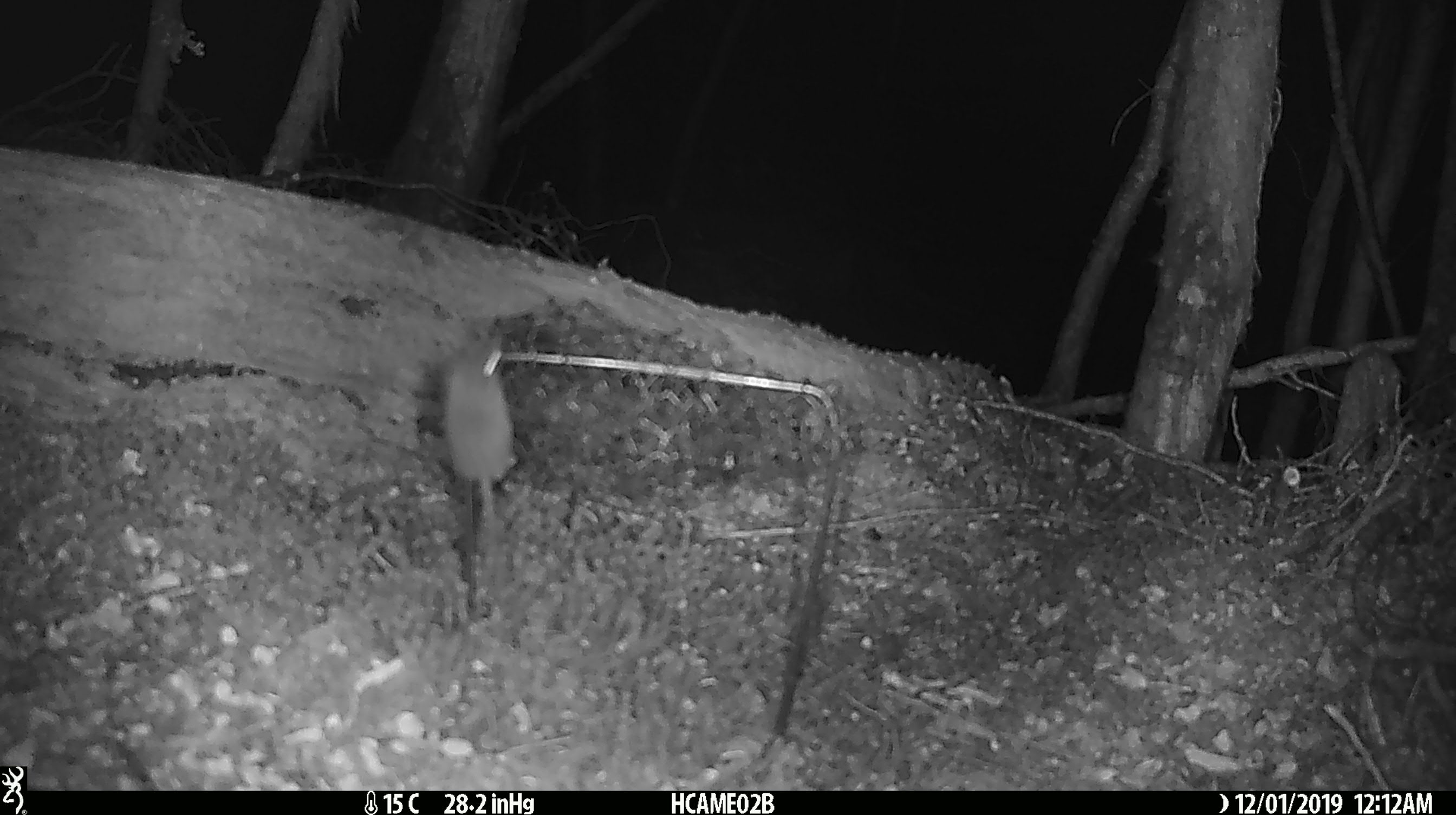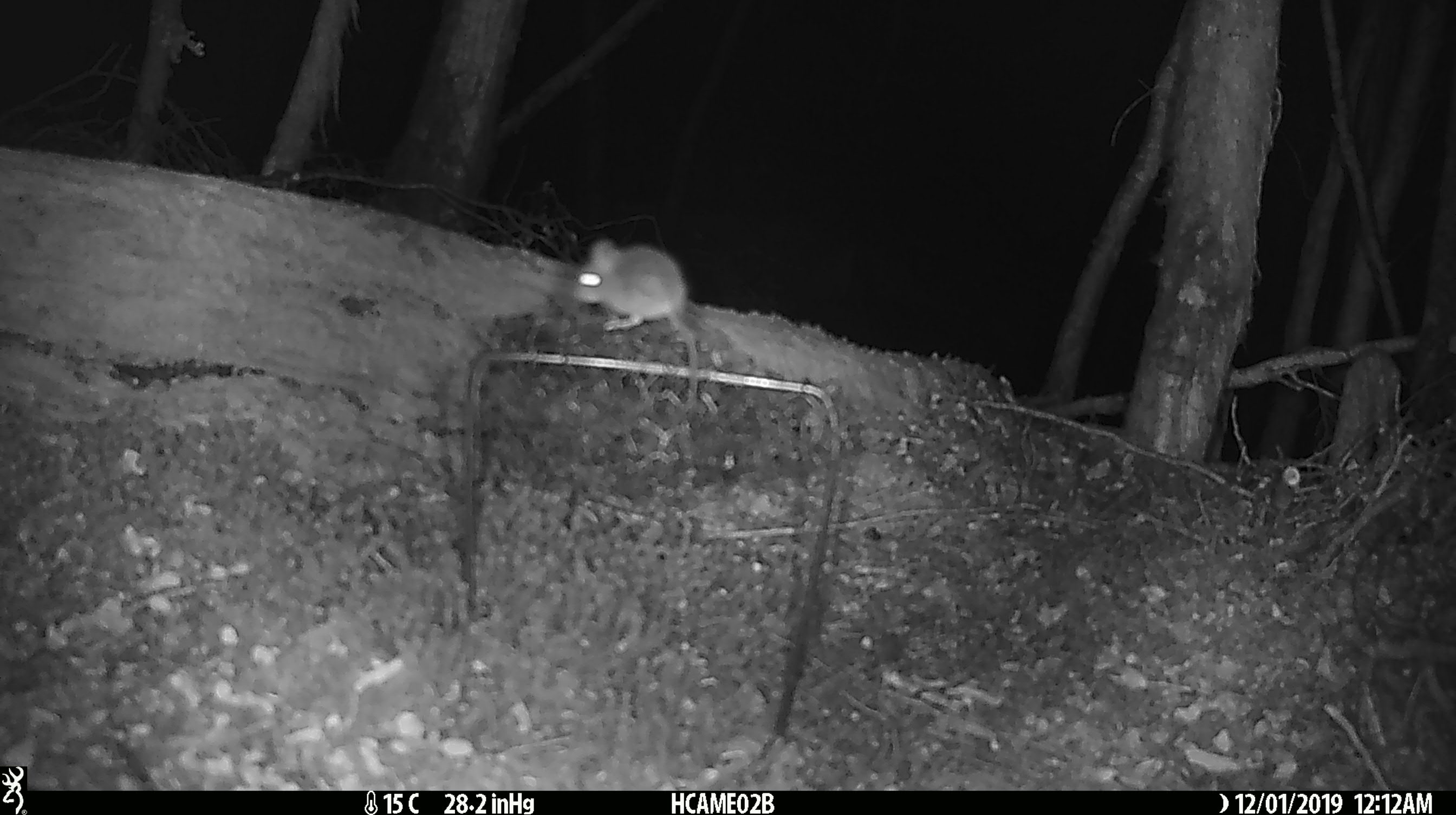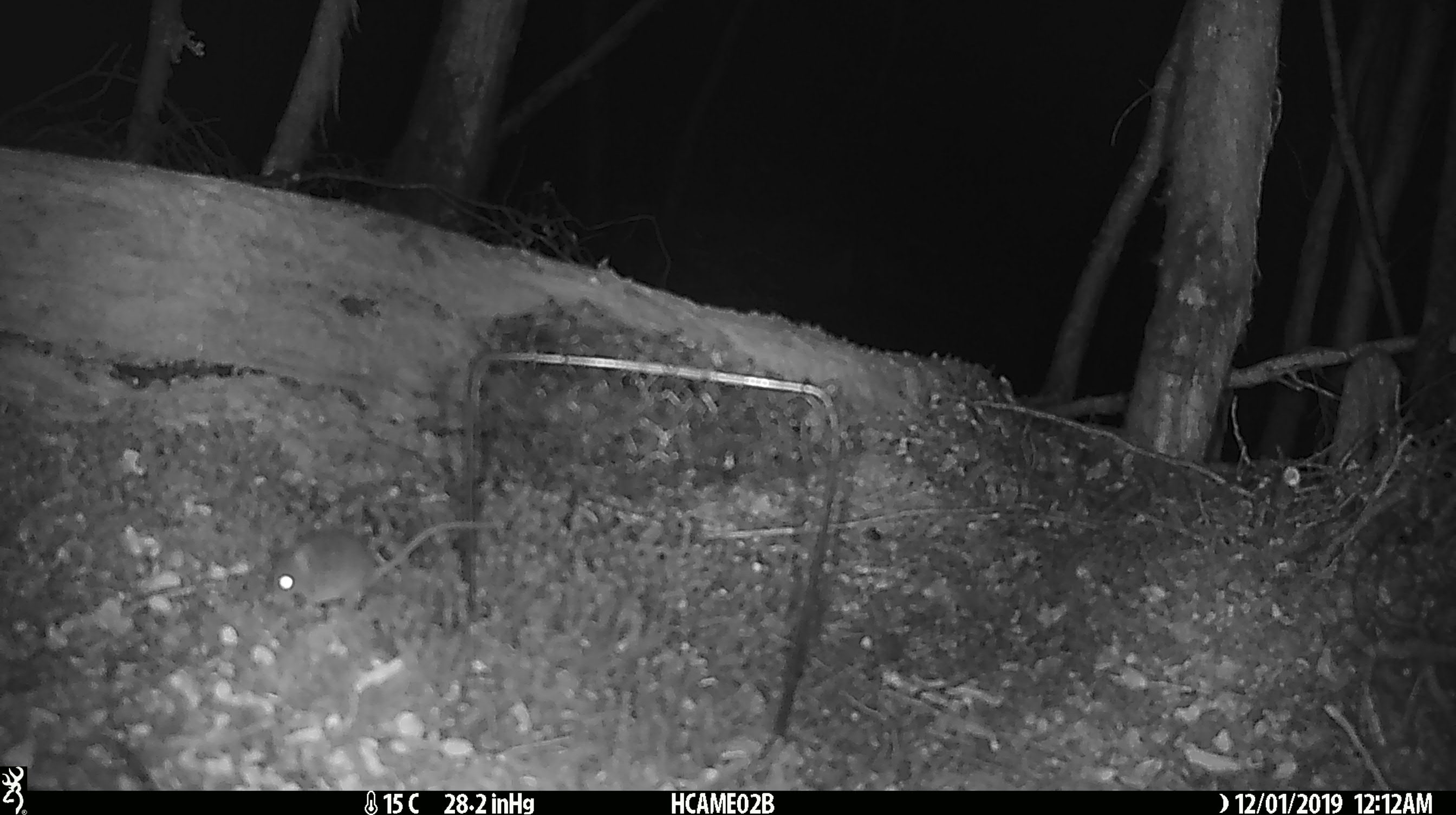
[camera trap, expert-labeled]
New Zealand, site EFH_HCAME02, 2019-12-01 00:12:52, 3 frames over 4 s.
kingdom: Animalia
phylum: Chordata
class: Mammalia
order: Rodentia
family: Muridae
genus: Mus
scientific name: Mus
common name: mouse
Mouse (Mus).